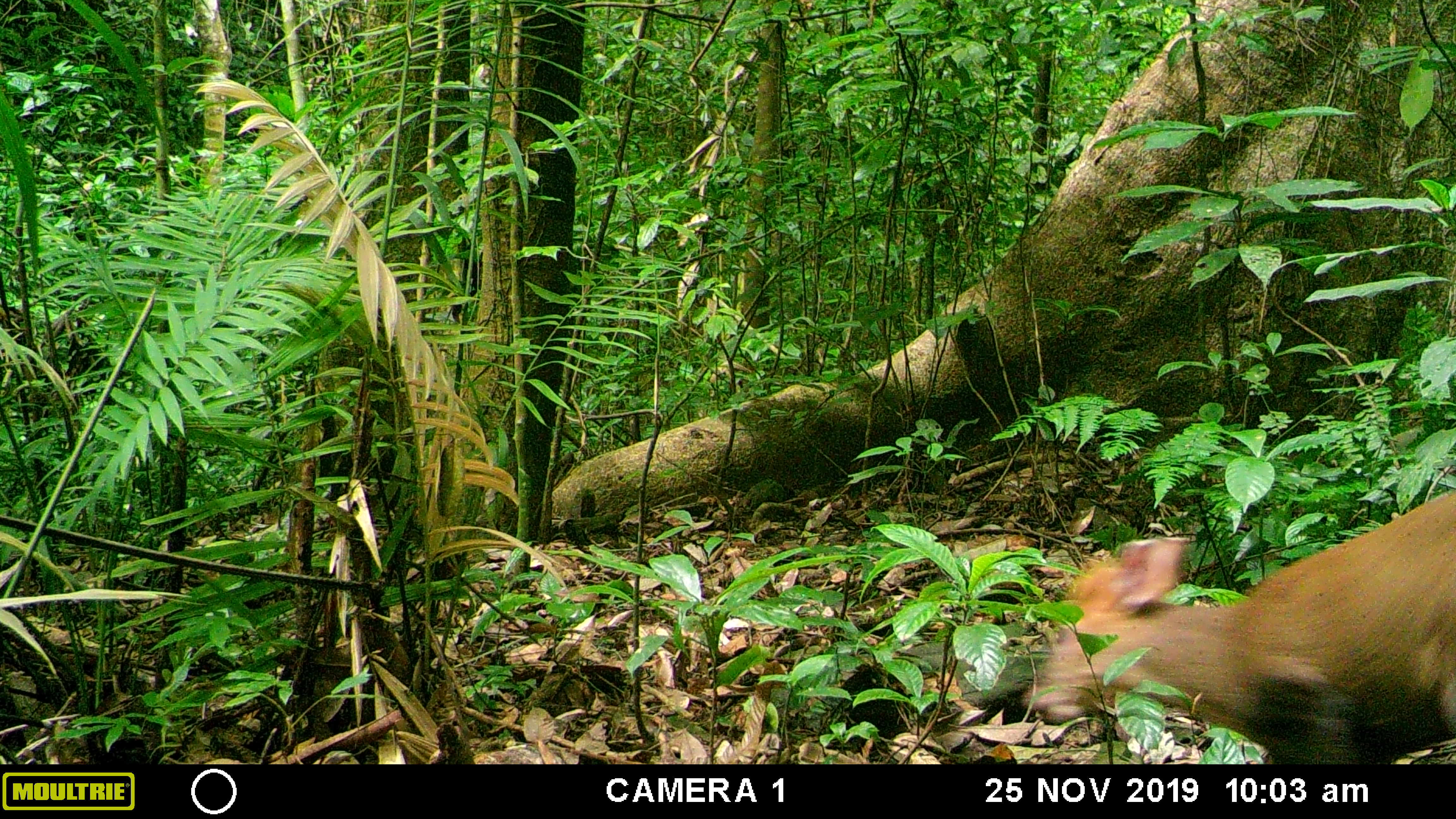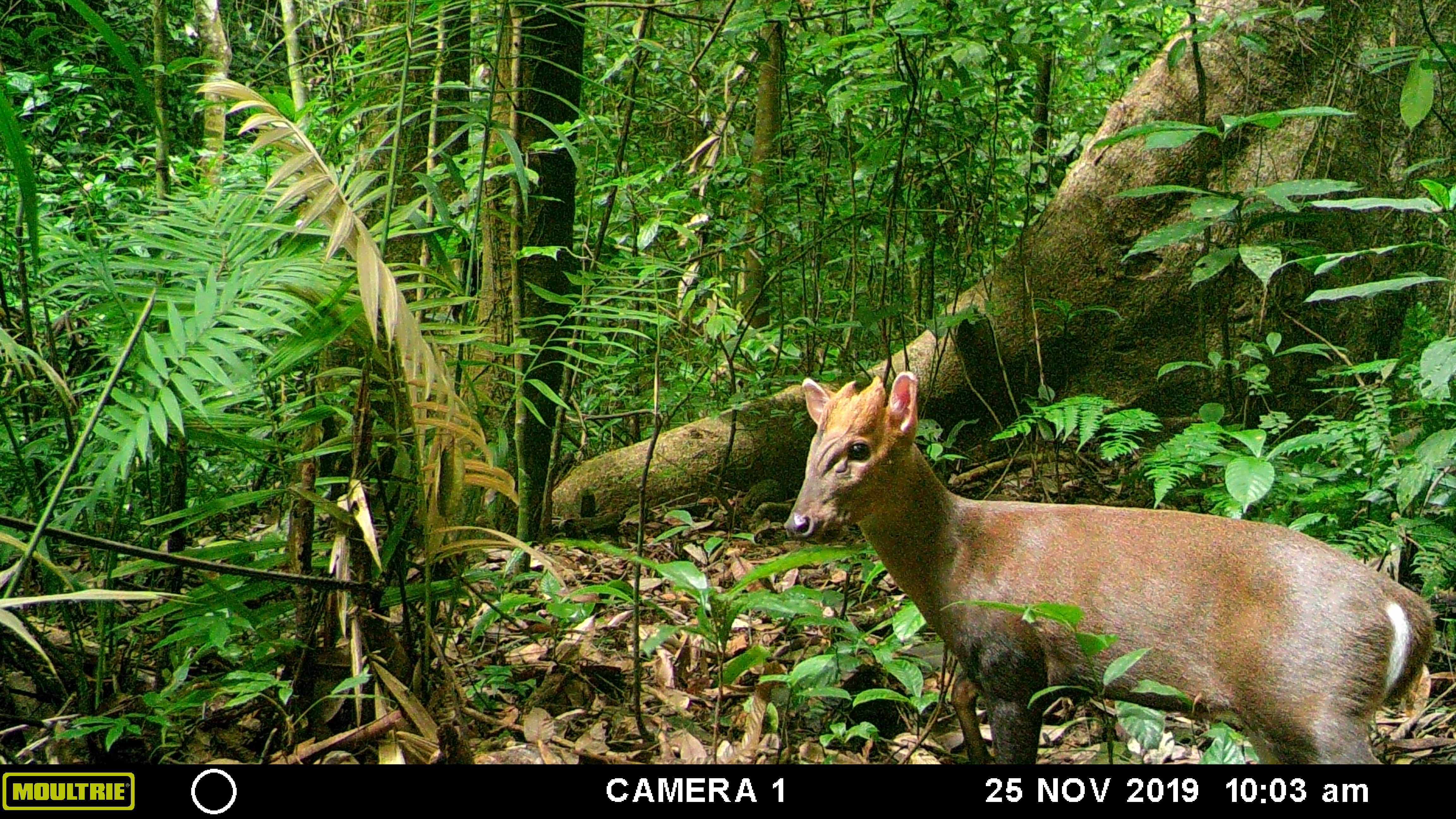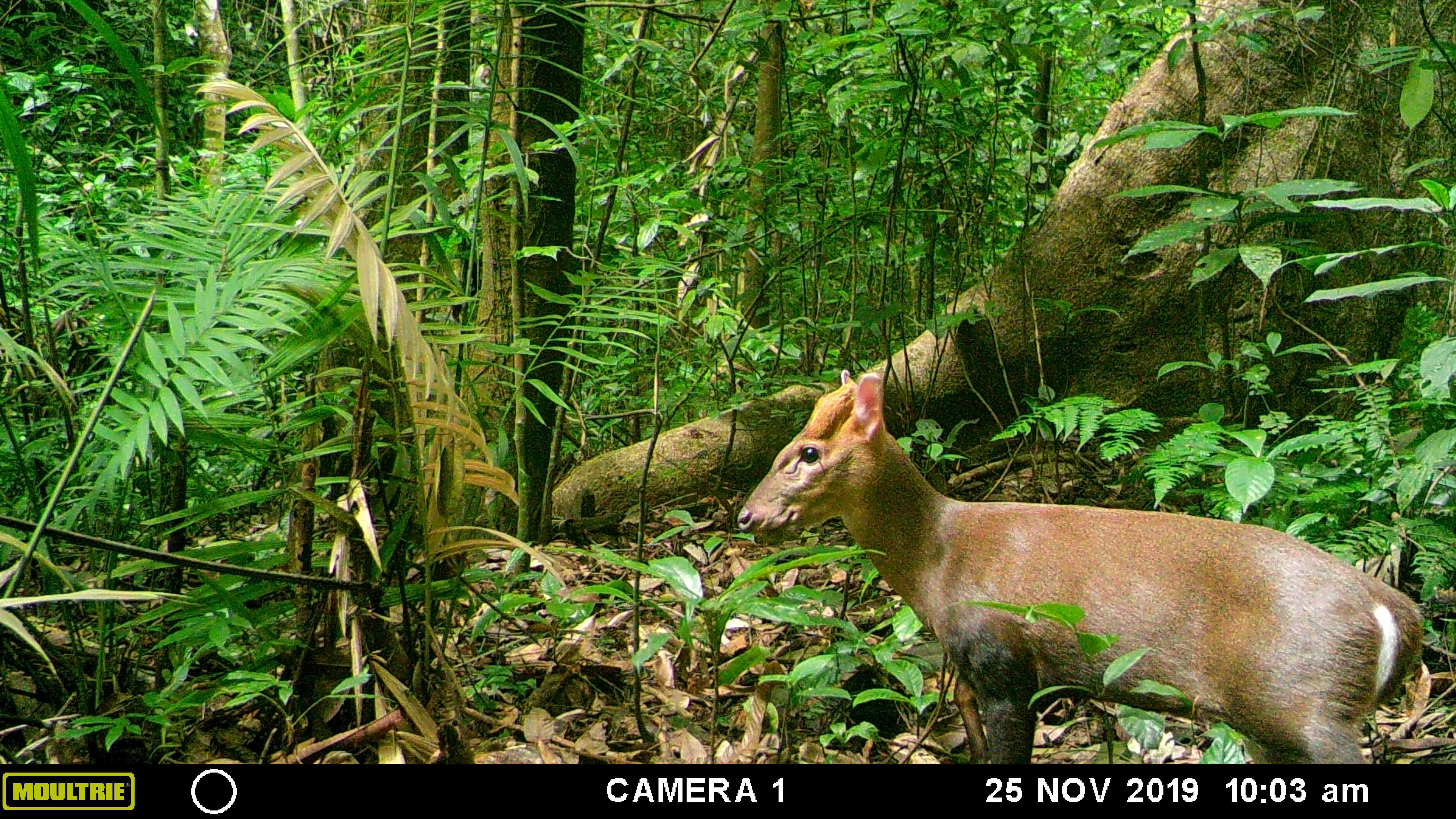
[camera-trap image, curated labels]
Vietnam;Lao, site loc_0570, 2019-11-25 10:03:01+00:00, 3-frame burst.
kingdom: Animalia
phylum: Chordata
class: Mammalia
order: Artiodactyla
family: Cervidae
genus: Muntiacus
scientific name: Muntiacus rooseveltorum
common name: roosevelt's muntjac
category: roosevelts muntjac group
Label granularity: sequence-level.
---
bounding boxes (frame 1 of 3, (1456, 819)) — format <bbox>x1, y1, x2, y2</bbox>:
roosevelts muntjac group: <bbox>1022, 488, 1456, 764</bbox>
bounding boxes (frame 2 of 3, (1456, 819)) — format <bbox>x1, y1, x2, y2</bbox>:
roosevelts muntjac group: <bbox>783, 371, 1436, 764</bbox>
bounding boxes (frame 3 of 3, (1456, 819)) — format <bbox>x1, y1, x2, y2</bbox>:
roosevelts muntjac group: <bbox>737, 369, 1427, 764</bbox>